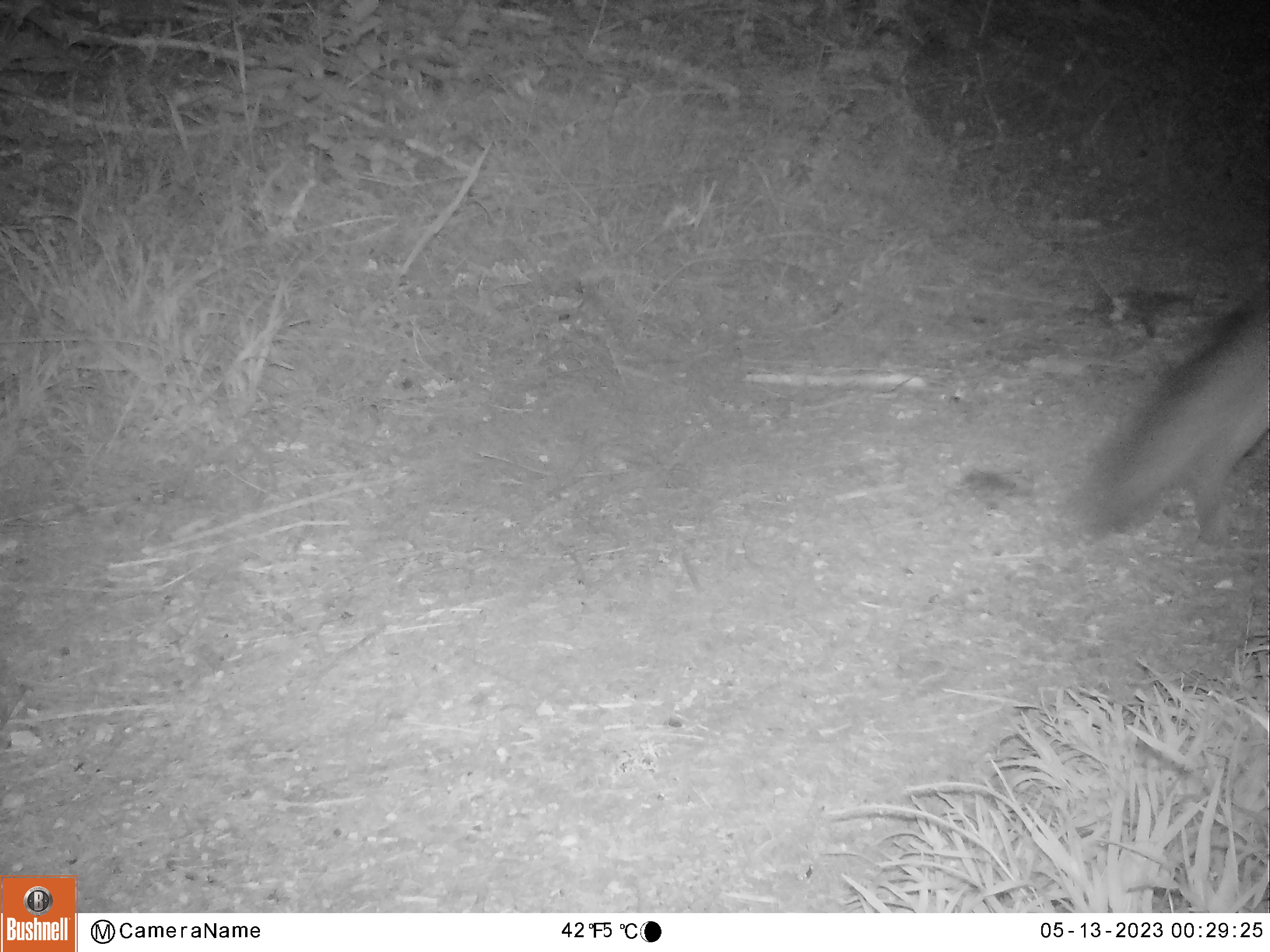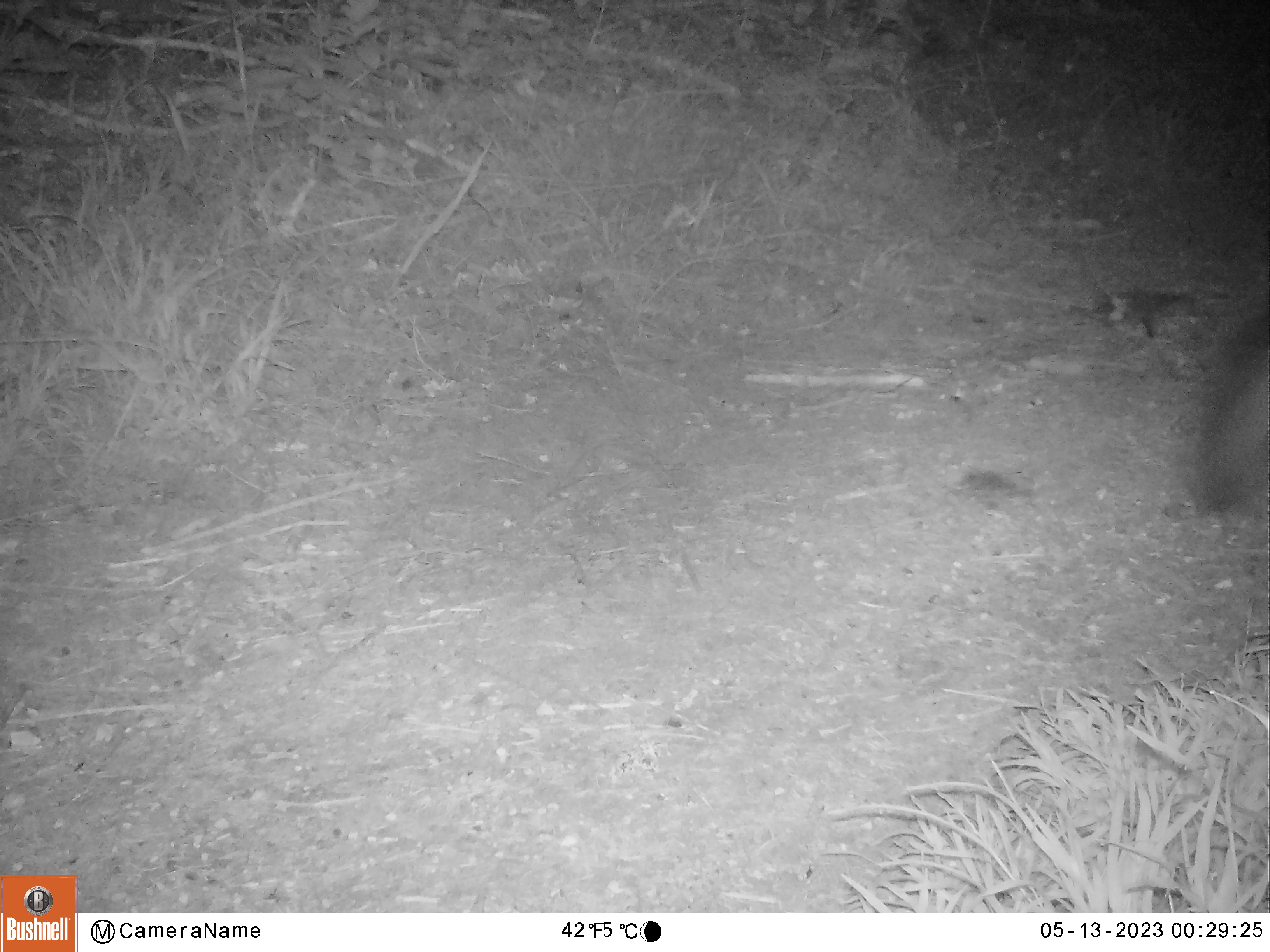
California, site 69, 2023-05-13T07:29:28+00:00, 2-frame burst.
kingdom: Animalia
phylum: Chordata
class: Mammalia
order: Carnivora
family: Canidae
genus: Urocyon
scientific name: Urocyon cinereoargenteus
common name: gray fox